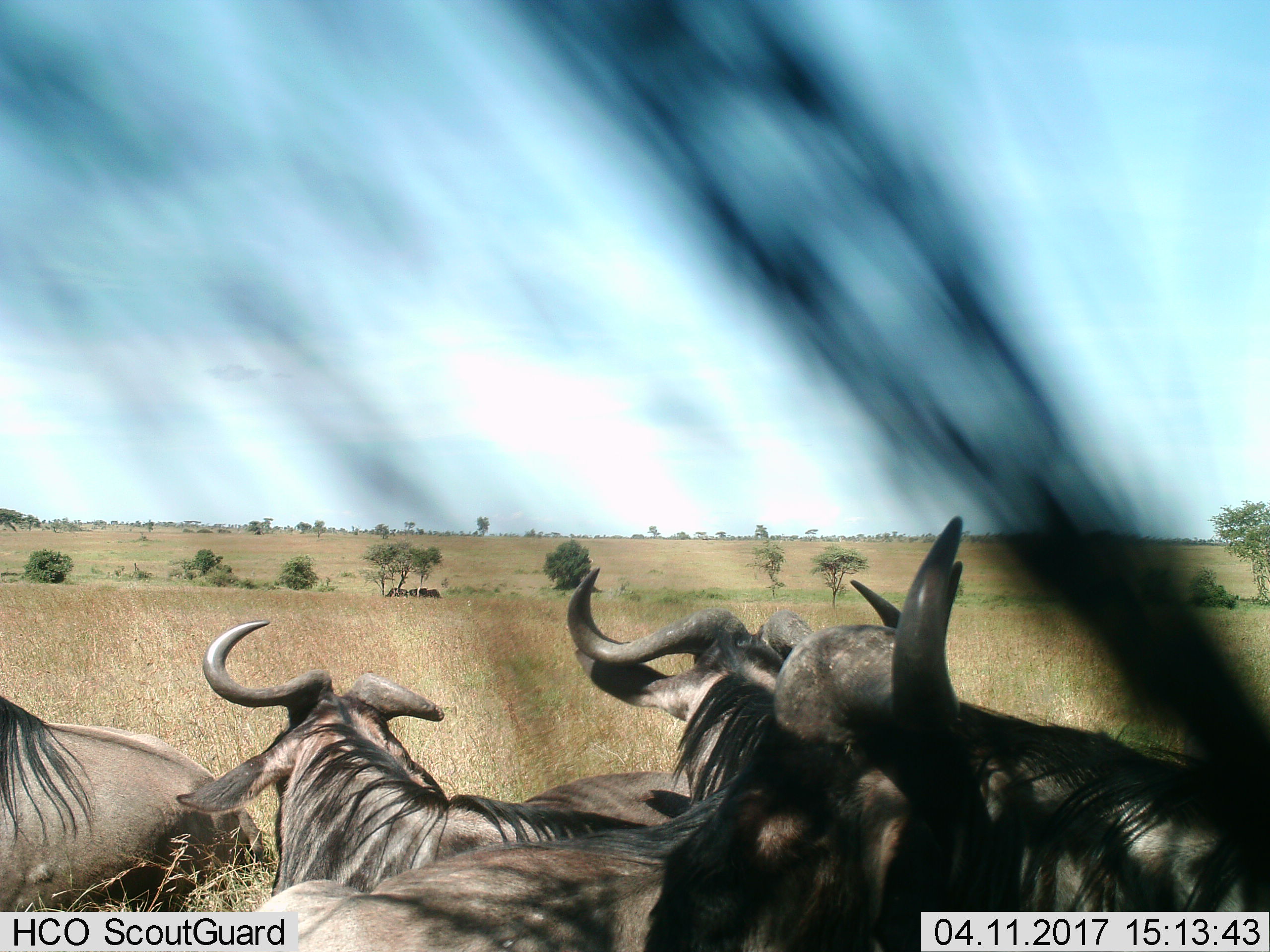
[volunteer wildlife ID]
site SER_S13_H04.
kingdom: Animalia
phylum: Chordata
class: Mammalia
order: Artiodactyla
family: Bovidae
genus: Connochaetes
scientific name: Connochaetes taurinus taurinus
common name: blue wildebeest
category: wildebeestblue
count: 4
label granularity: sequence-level